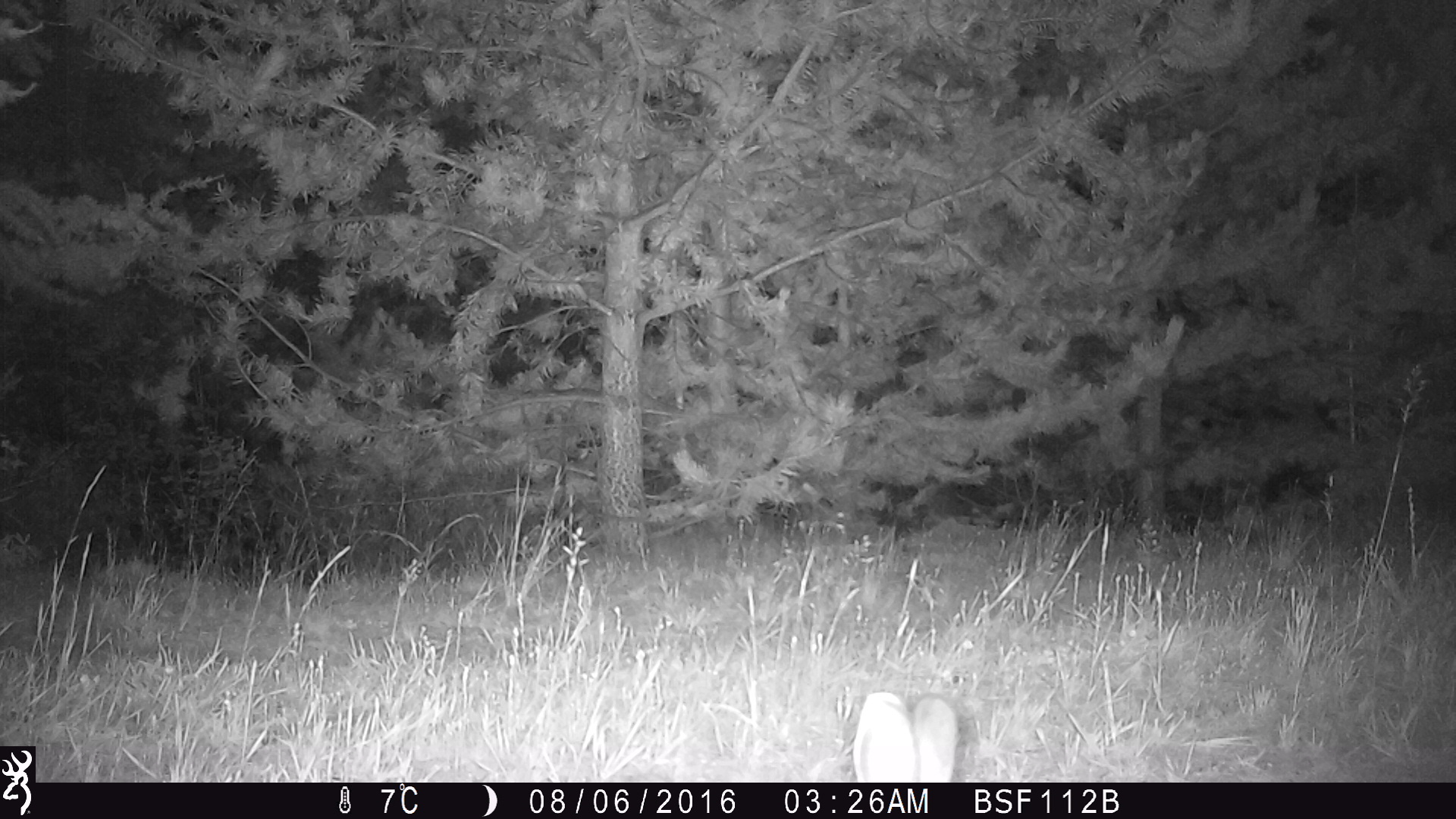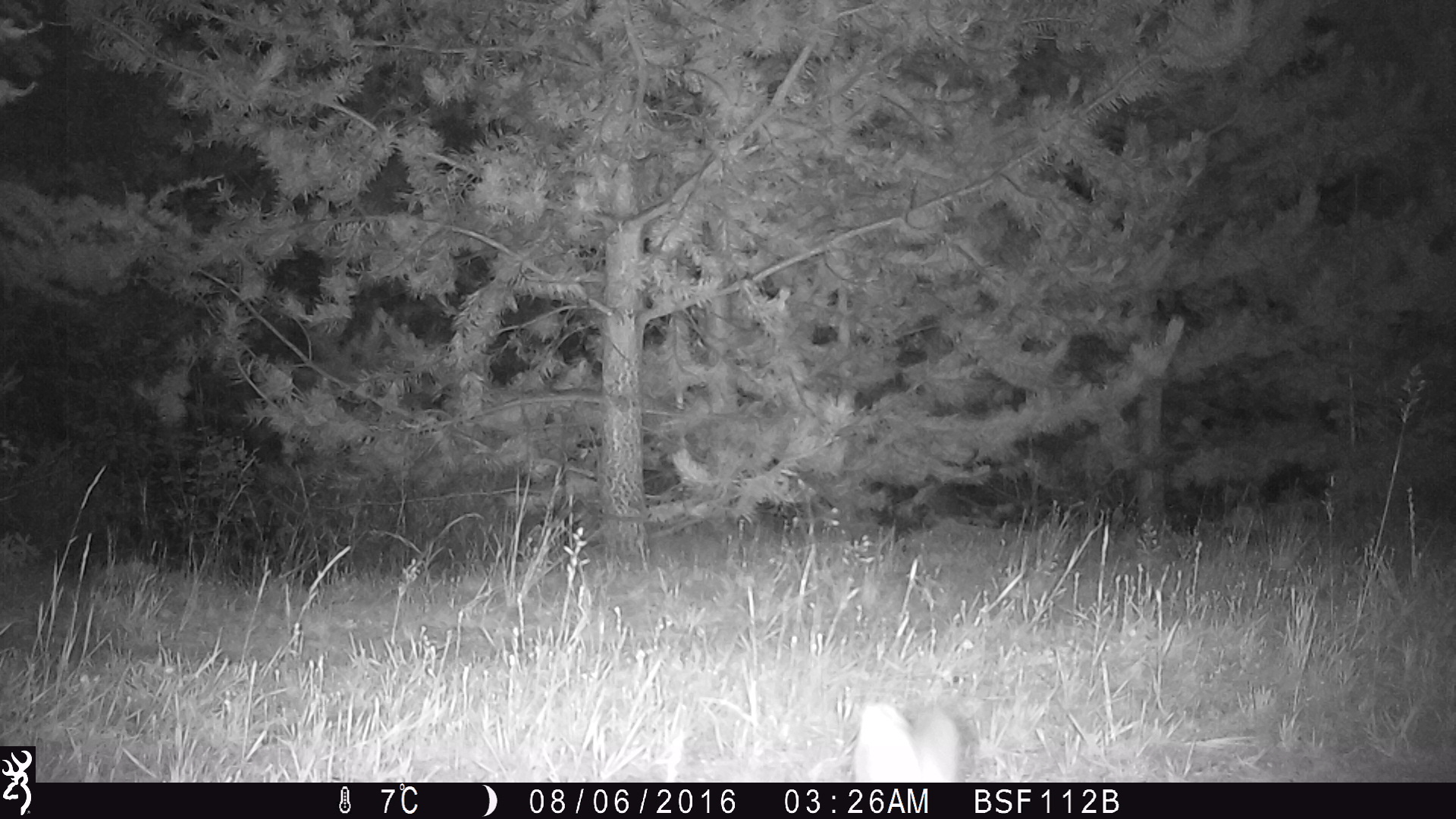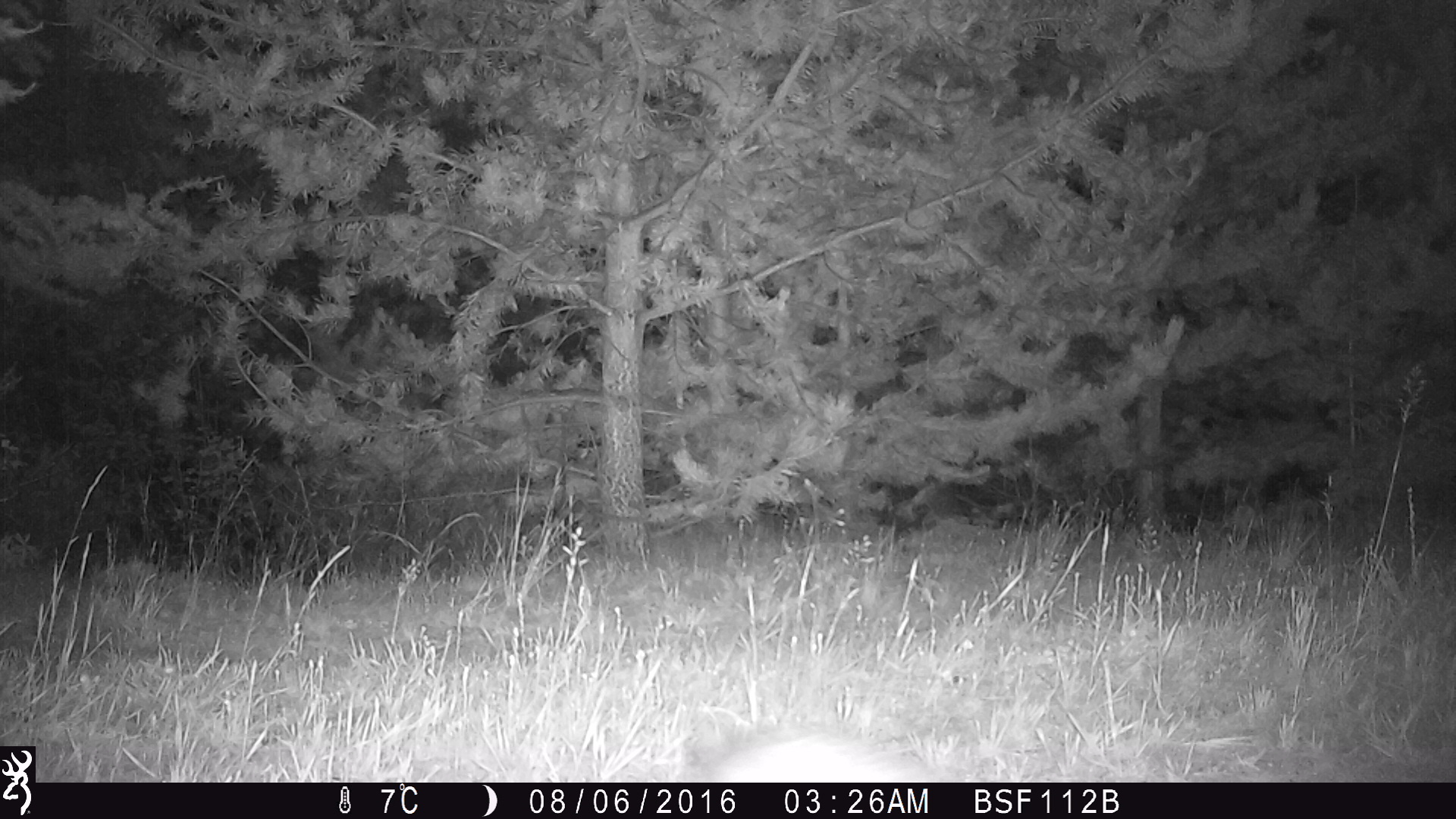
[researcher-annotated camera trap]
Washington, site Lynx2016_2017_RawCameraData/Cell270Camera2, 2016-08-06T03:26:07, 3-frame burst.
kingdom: Animalia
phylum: Chordata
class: Mammalia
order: Lagomorpha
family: Leporidae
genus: Lepus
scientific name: Lepus americanus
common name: snowshoe hare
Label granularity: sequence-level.